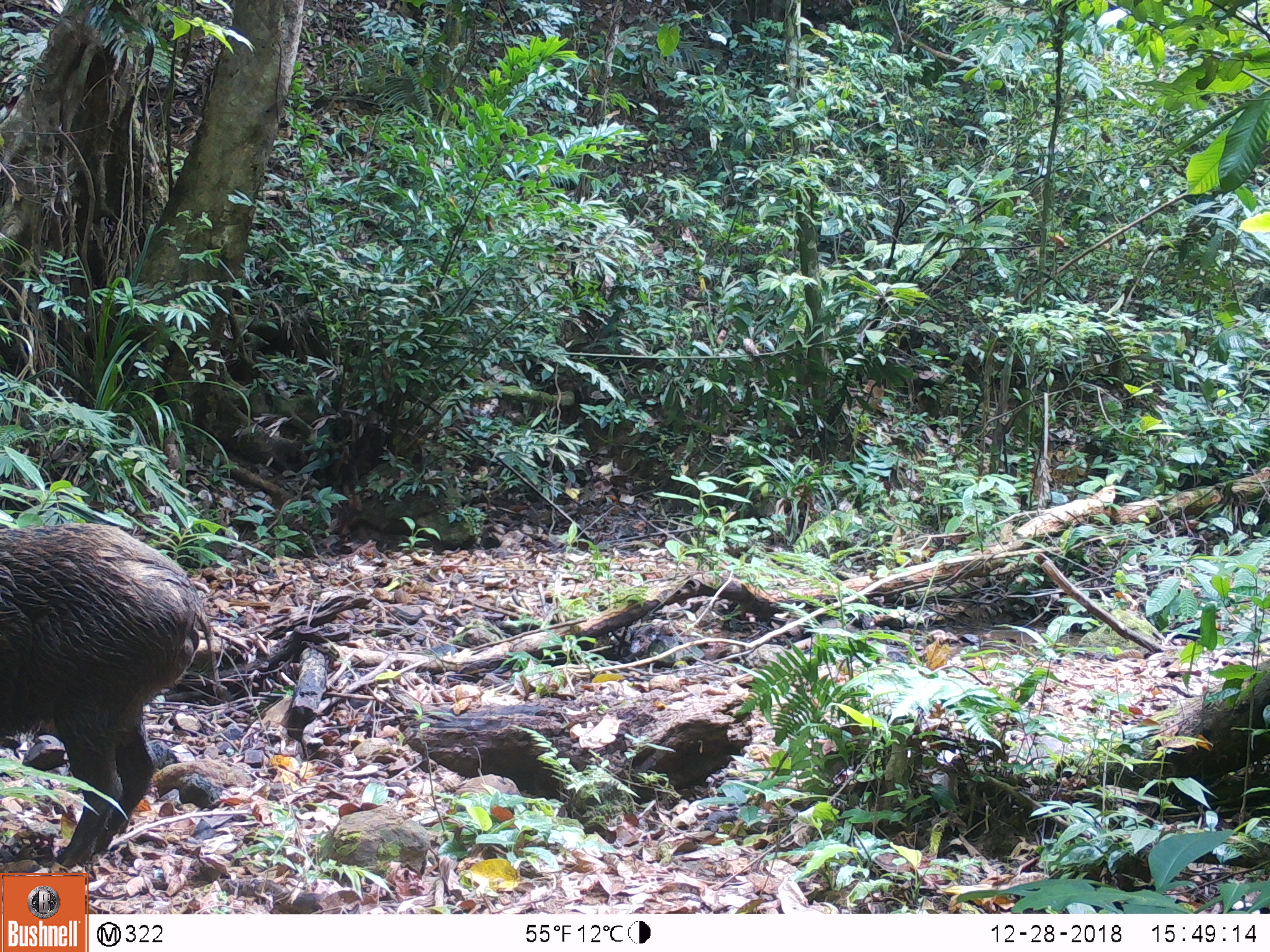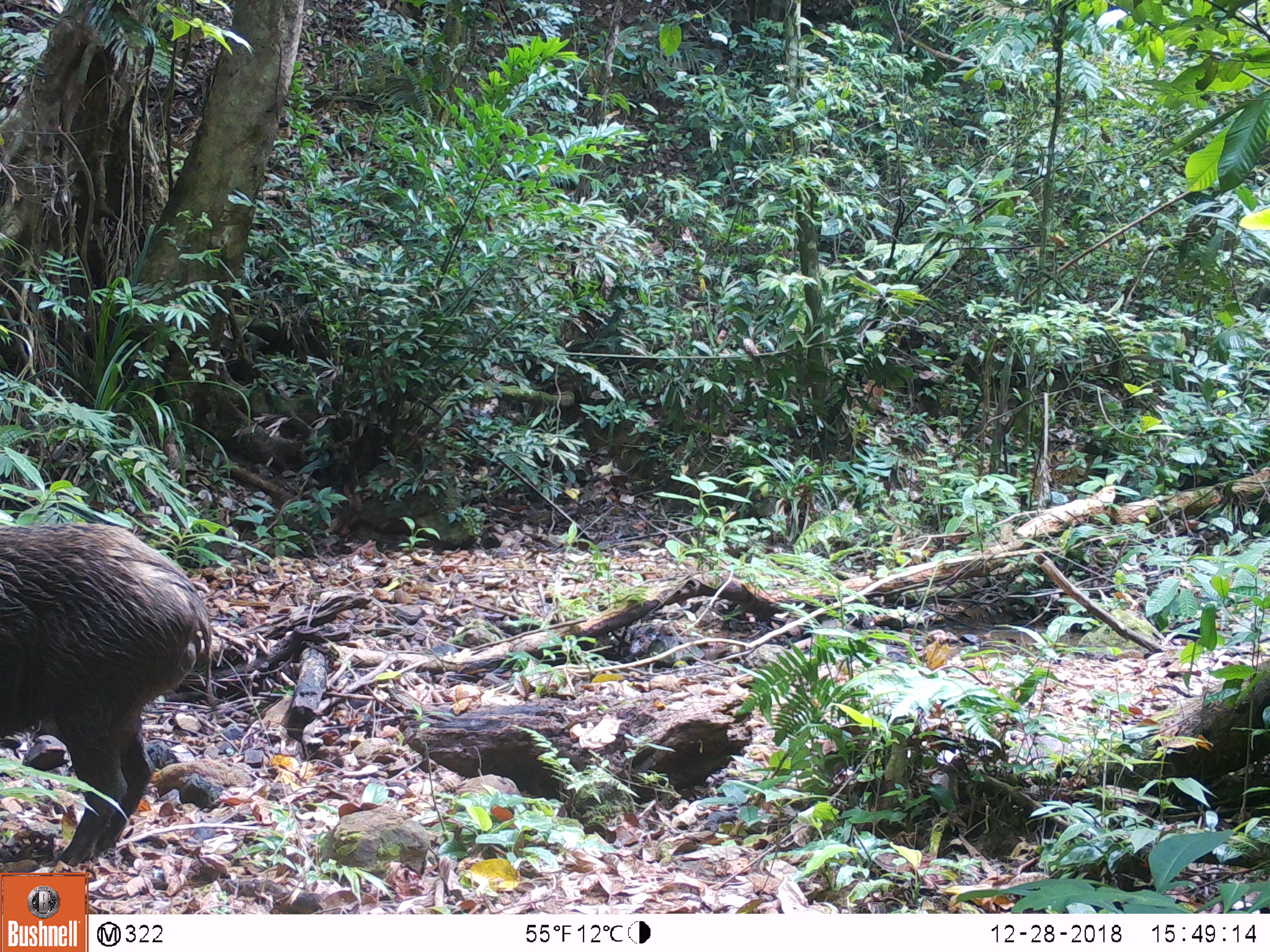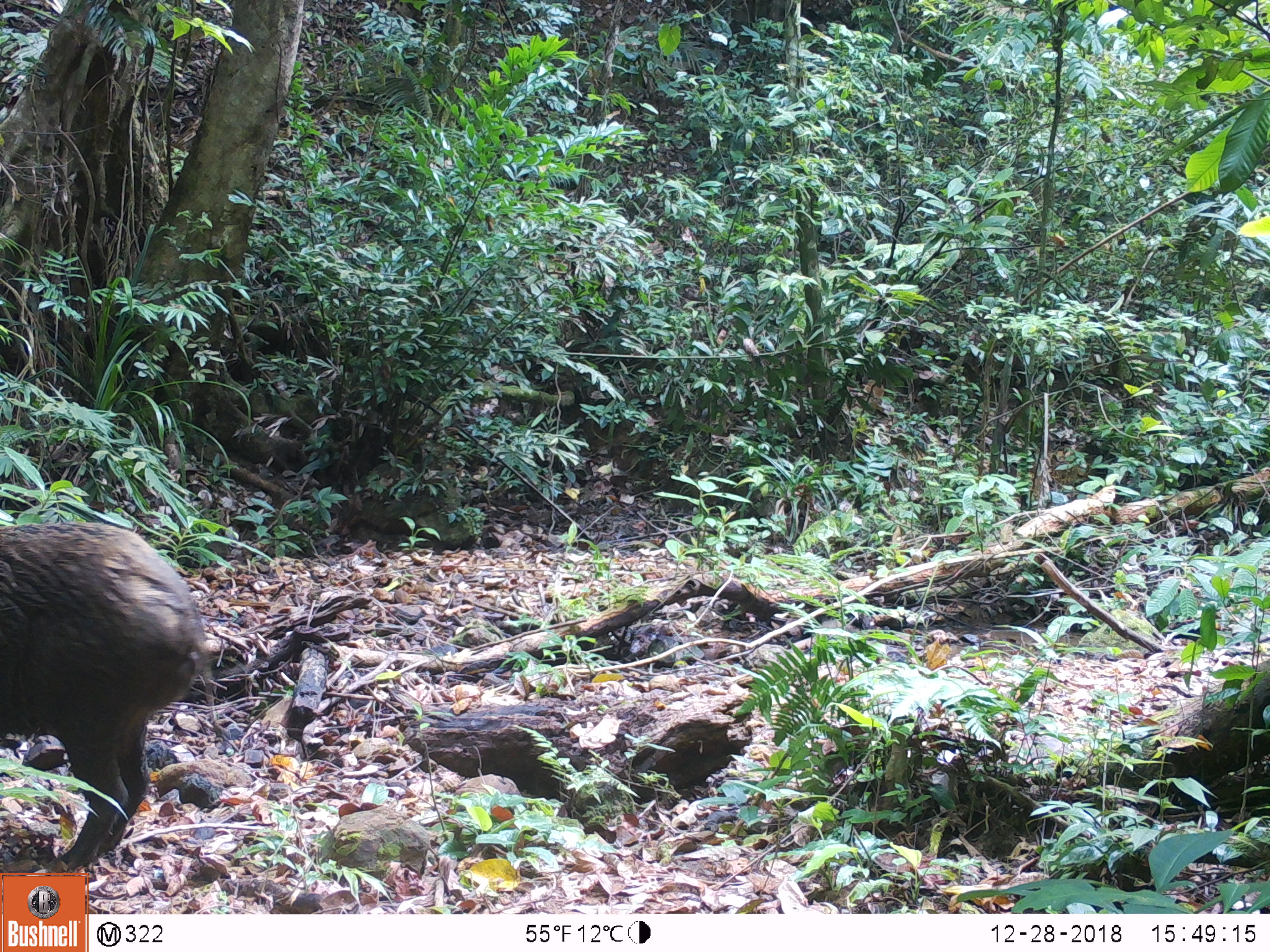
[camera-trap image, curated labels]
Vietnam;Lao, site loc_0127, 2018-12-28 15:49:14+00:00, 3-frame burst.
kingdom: Animalia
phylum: Chordata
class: Mammalia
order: Artiodactyla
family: Suidae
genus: Sus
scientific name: Sus scrofa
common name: eurasian wild pig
Eurasian wild pig (Sus scrofa). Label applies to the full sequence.